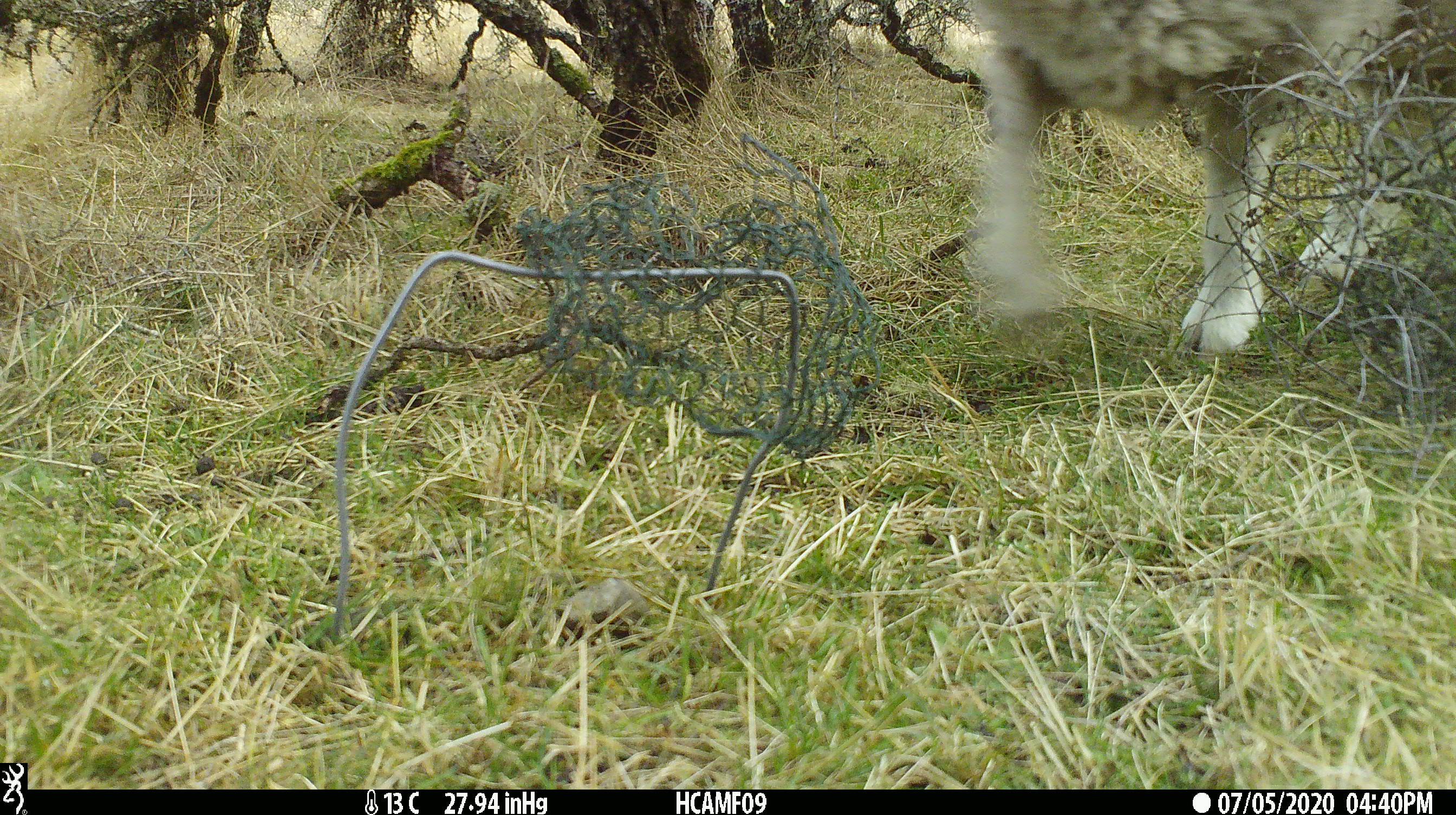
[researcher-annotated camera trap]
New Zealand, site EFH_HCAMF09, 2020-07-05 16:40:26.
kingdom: Animalia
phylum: Chordata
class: Mammalia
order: Artiodactyla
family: Bovidae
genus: Ovis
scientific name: Ovis aries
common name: domestic sheep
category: sheep